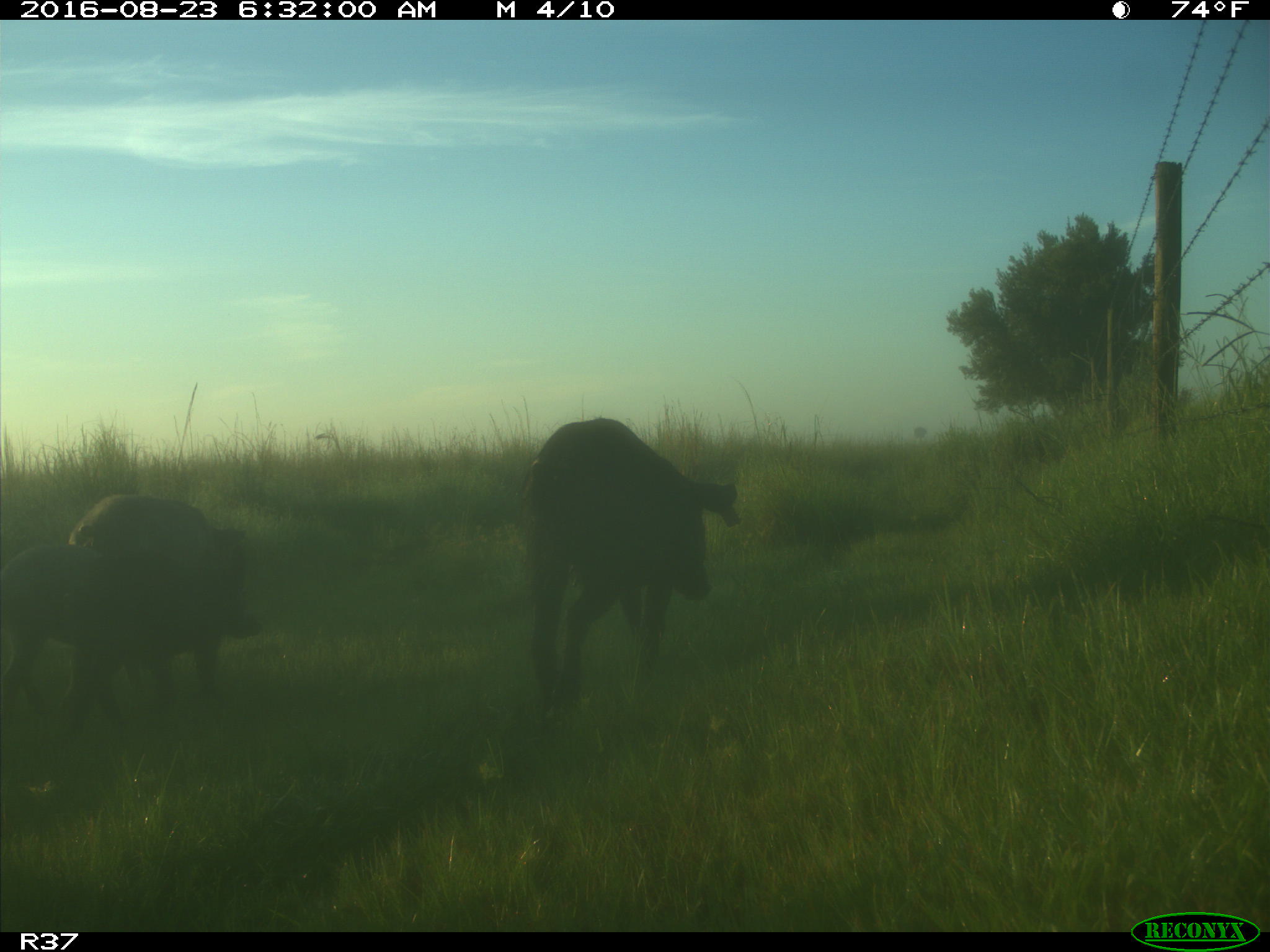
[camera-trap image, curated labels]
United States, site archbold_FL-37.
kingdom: Animalia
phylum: Chordata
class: Mammalia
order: Artiodactyla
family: Suidae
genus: Sus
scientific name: Sus scrofa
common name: wild boar